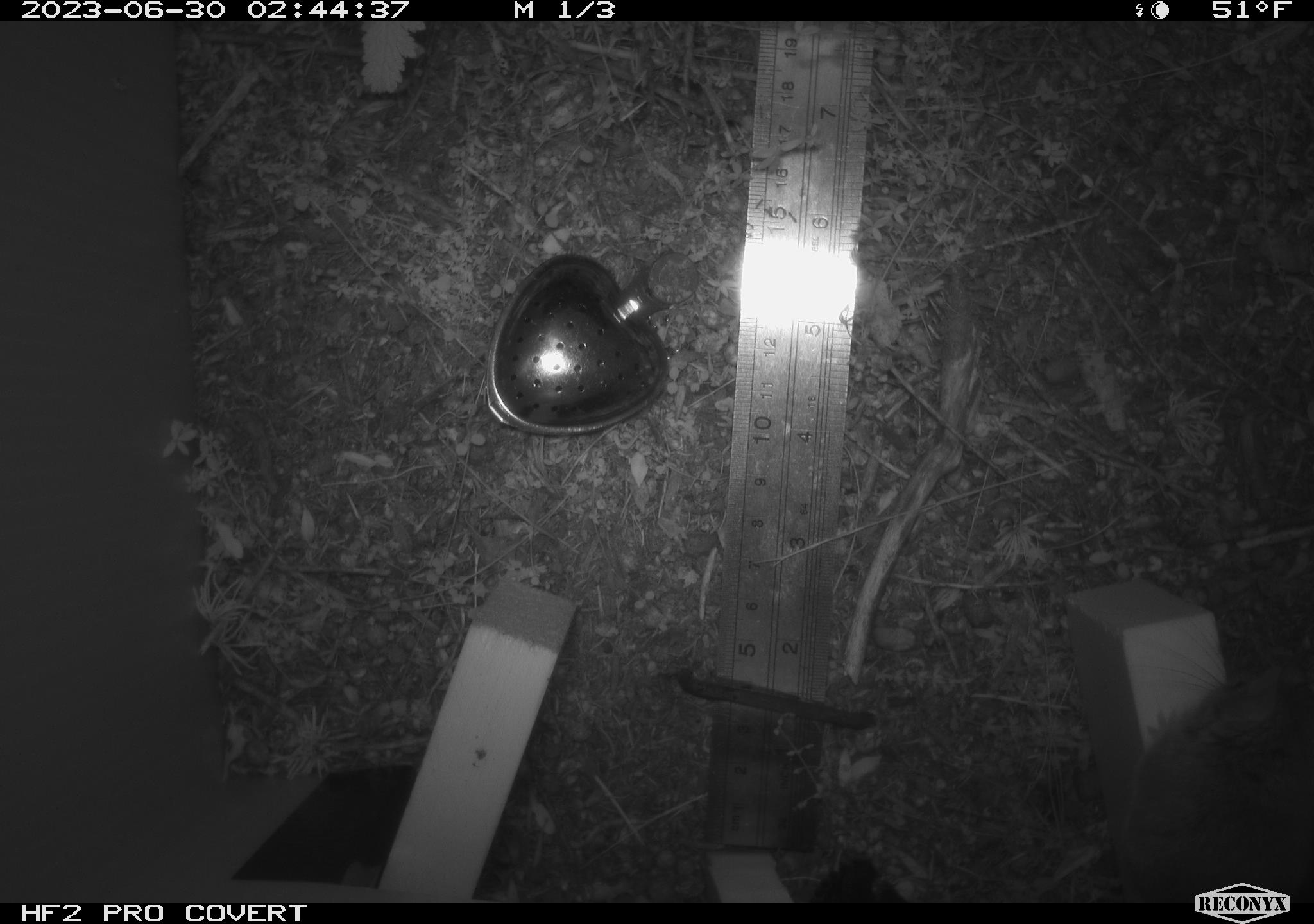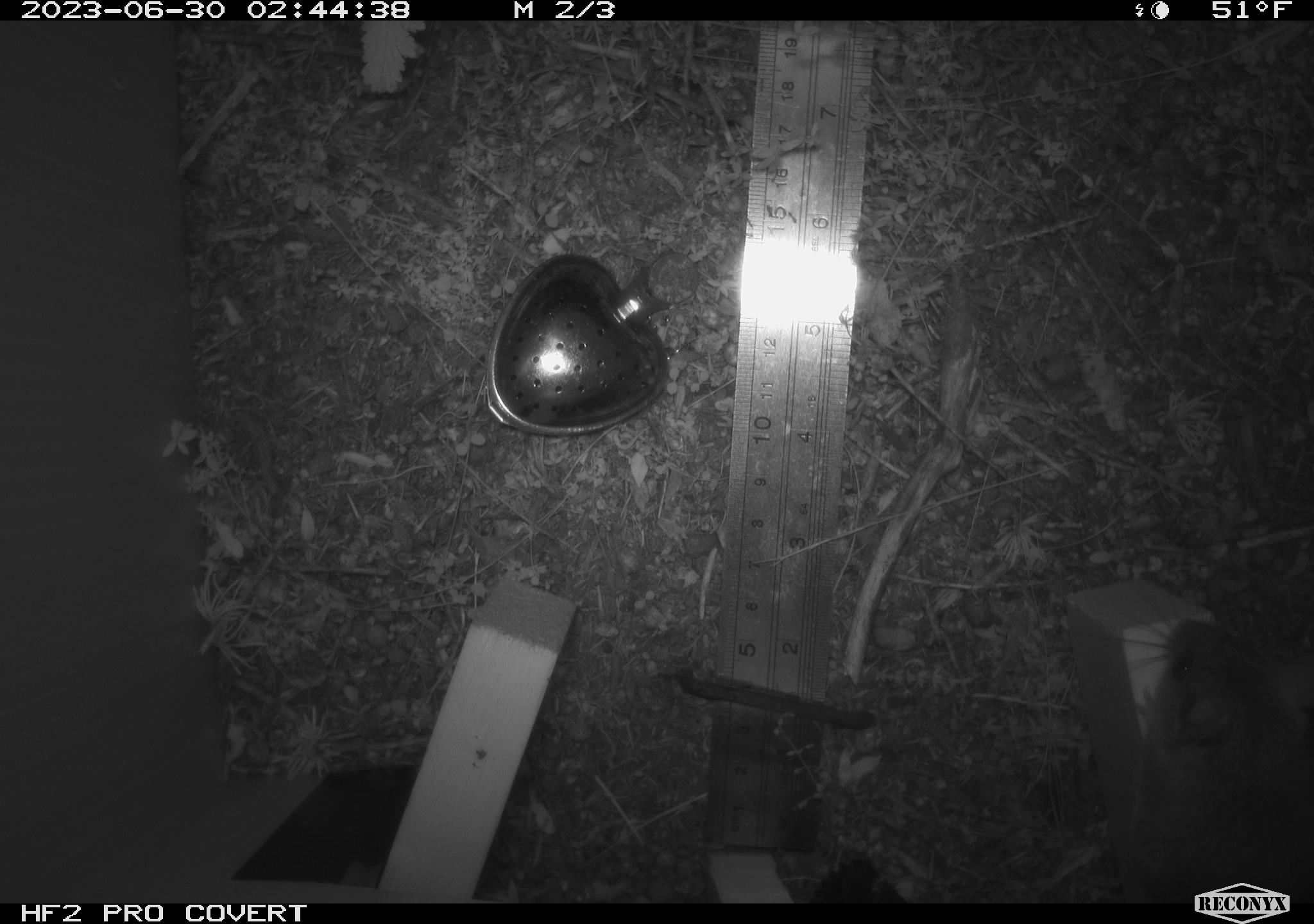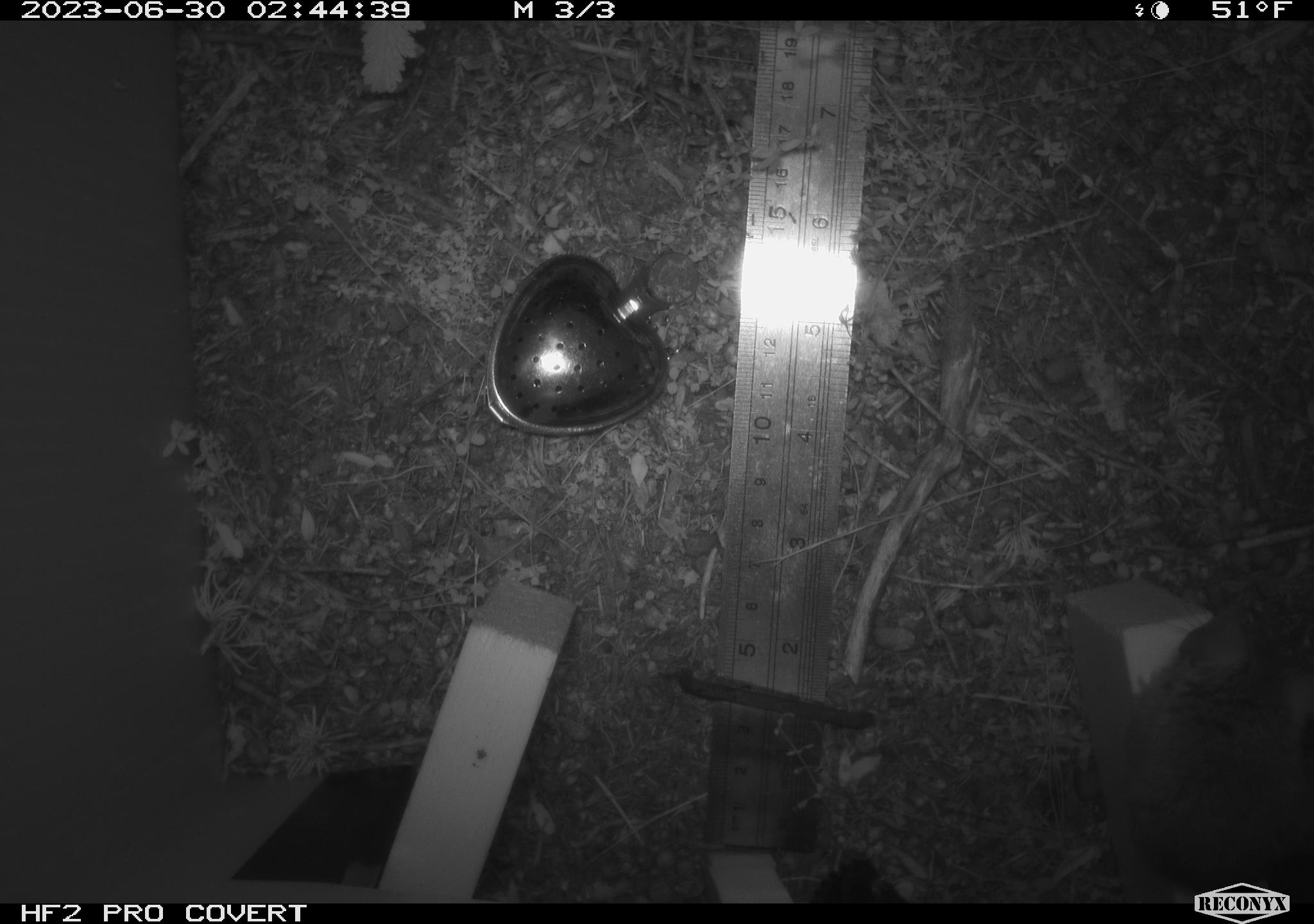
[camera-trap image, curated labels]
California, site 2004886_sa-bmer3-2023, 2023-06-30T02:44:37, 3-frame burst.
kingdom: Animalia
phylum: Chordata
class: Mammalia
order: Rodentia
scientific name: Rodentia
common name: mouse species